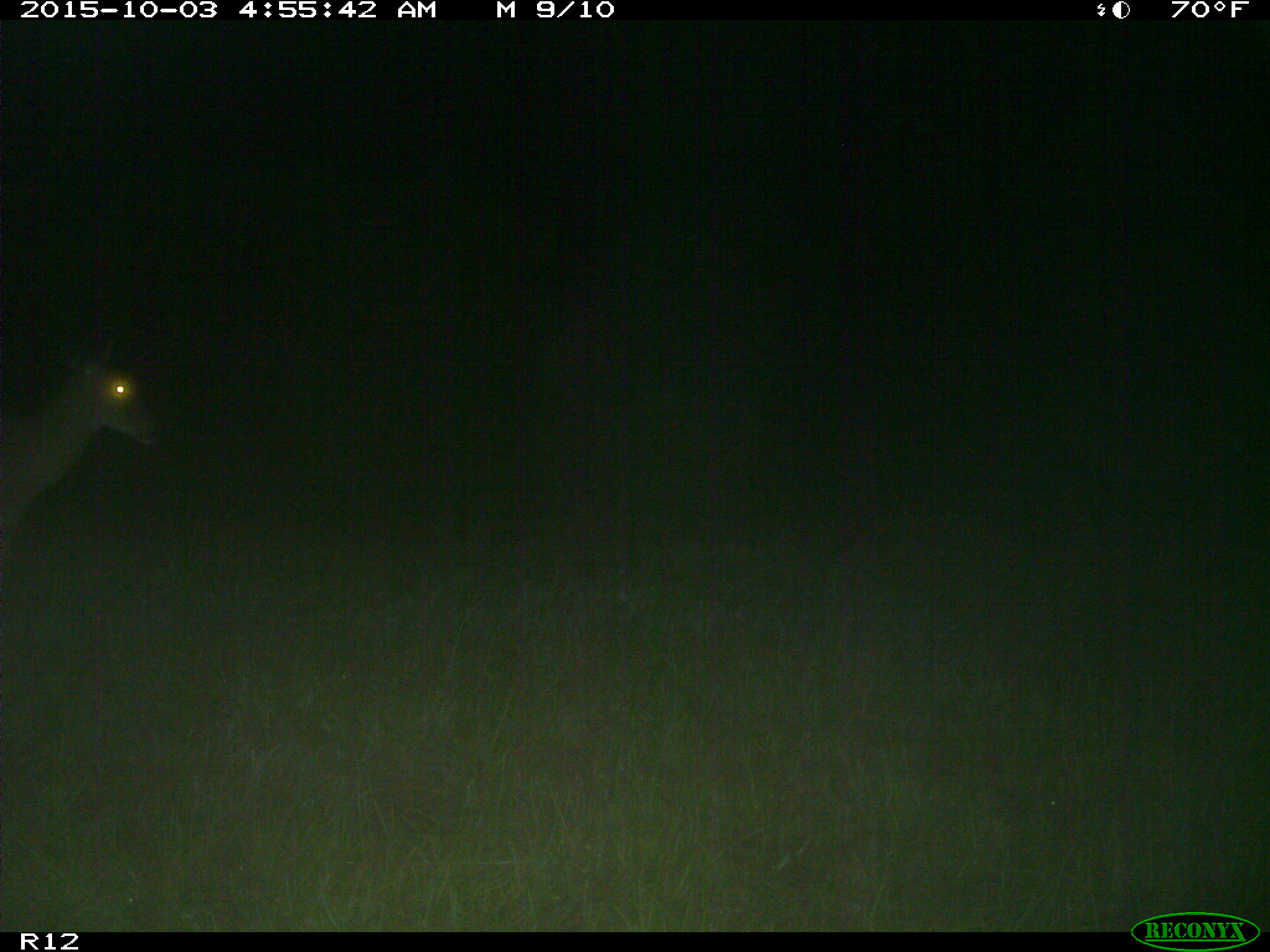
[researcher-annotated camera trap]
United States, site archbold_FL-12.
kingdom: Animalia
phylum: Chordata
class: Mammalia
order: Artiodactyla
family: Cervidae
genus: Odocoileus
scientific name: Odocoileus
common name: deer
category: unidentified deer